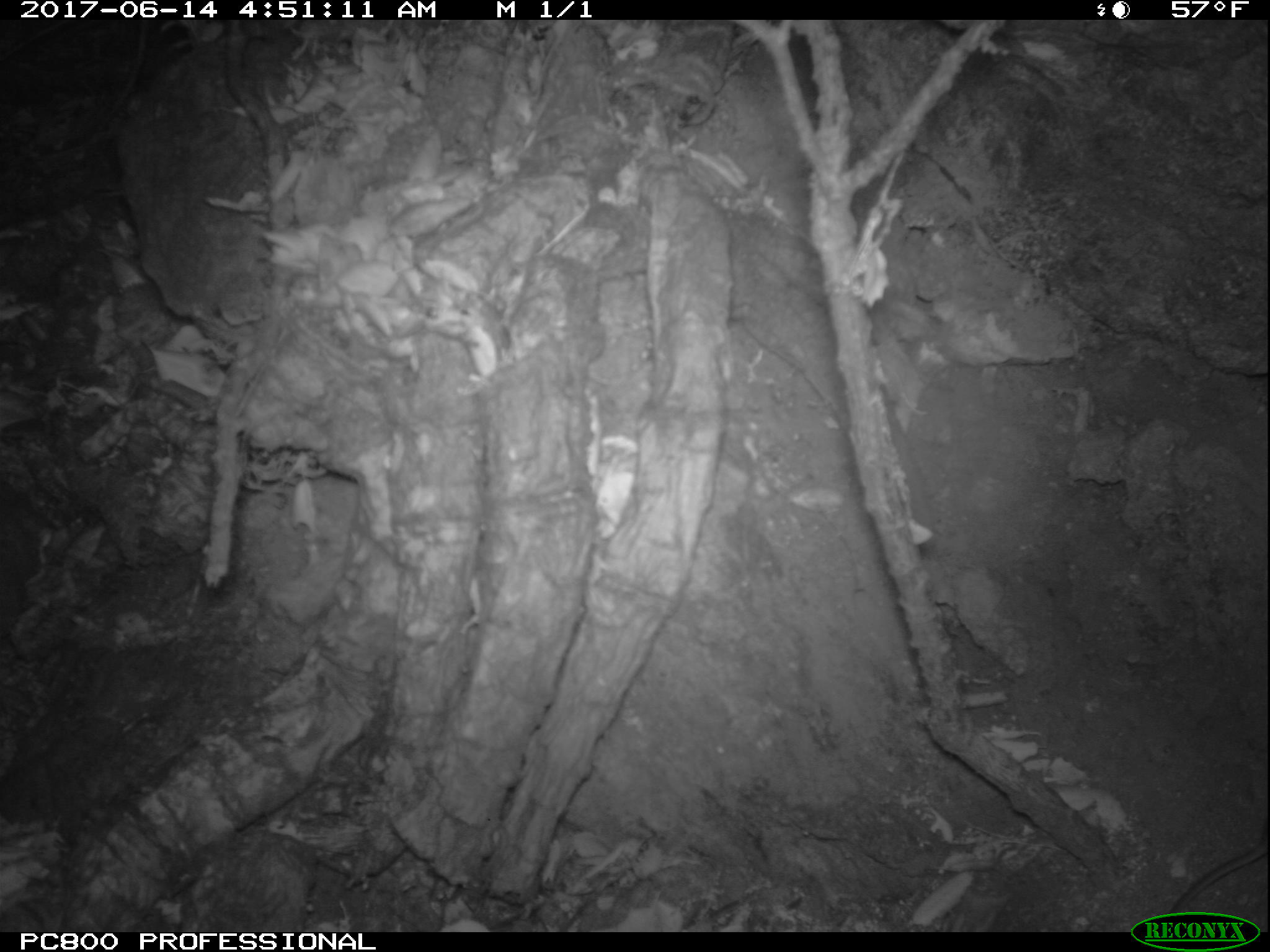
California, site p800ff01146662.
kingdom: Animalia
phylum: Chordata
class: Mammalia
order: Rodentia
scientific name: Rodentia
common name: rodent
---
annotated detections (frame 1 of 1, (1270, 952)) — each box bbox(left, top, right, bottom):
rodent: bbox(1166, 845, 1268, 919)